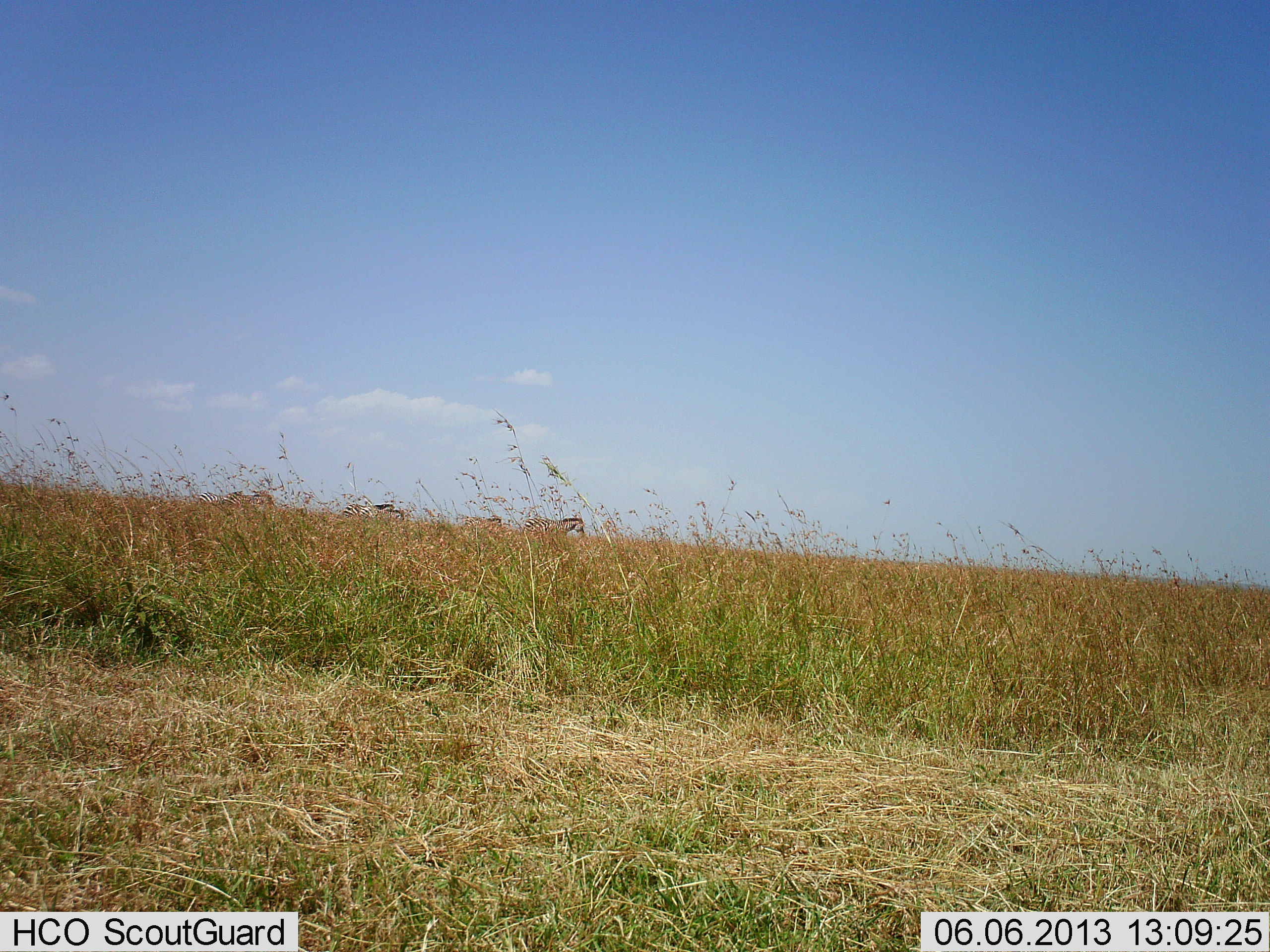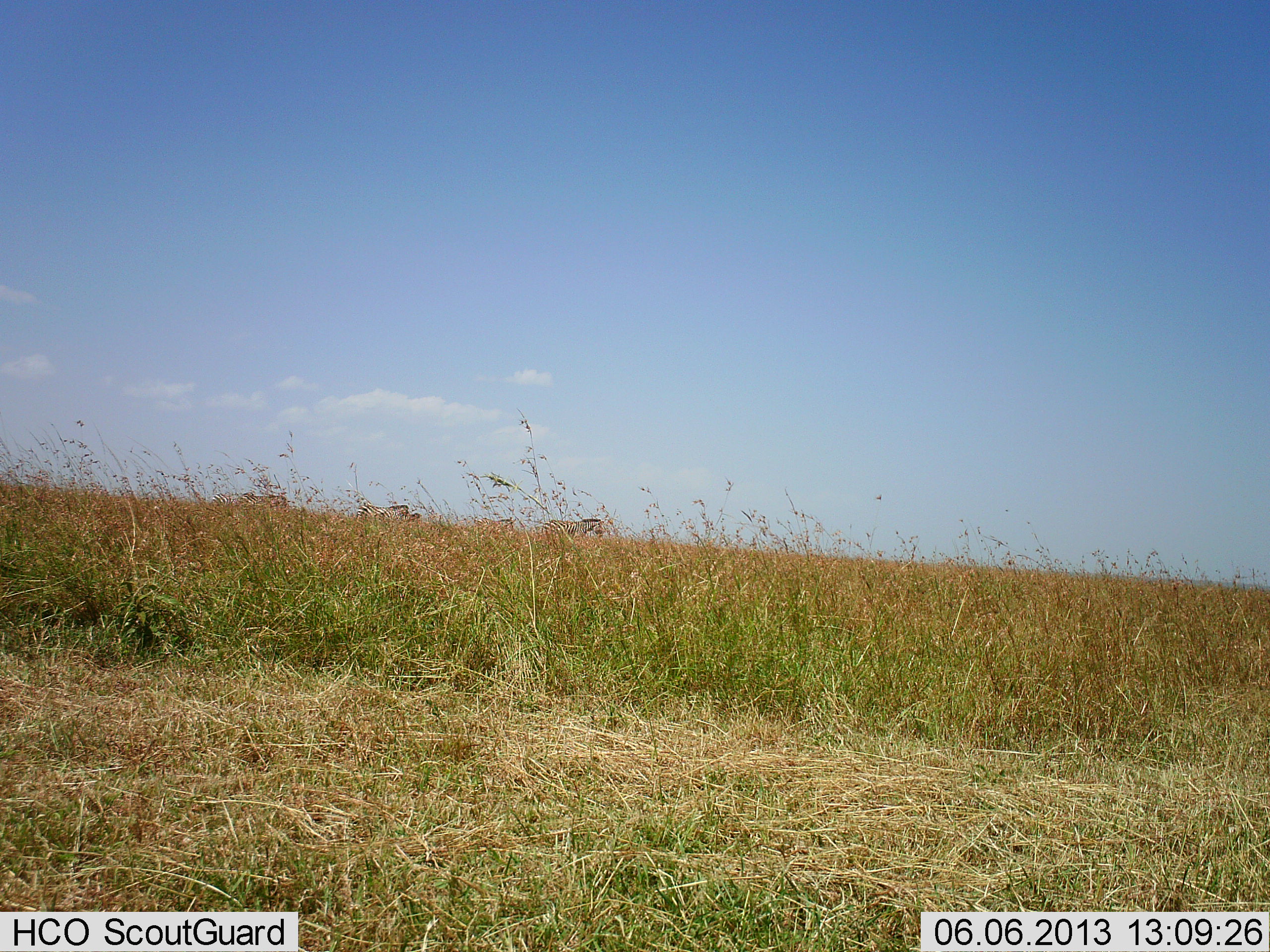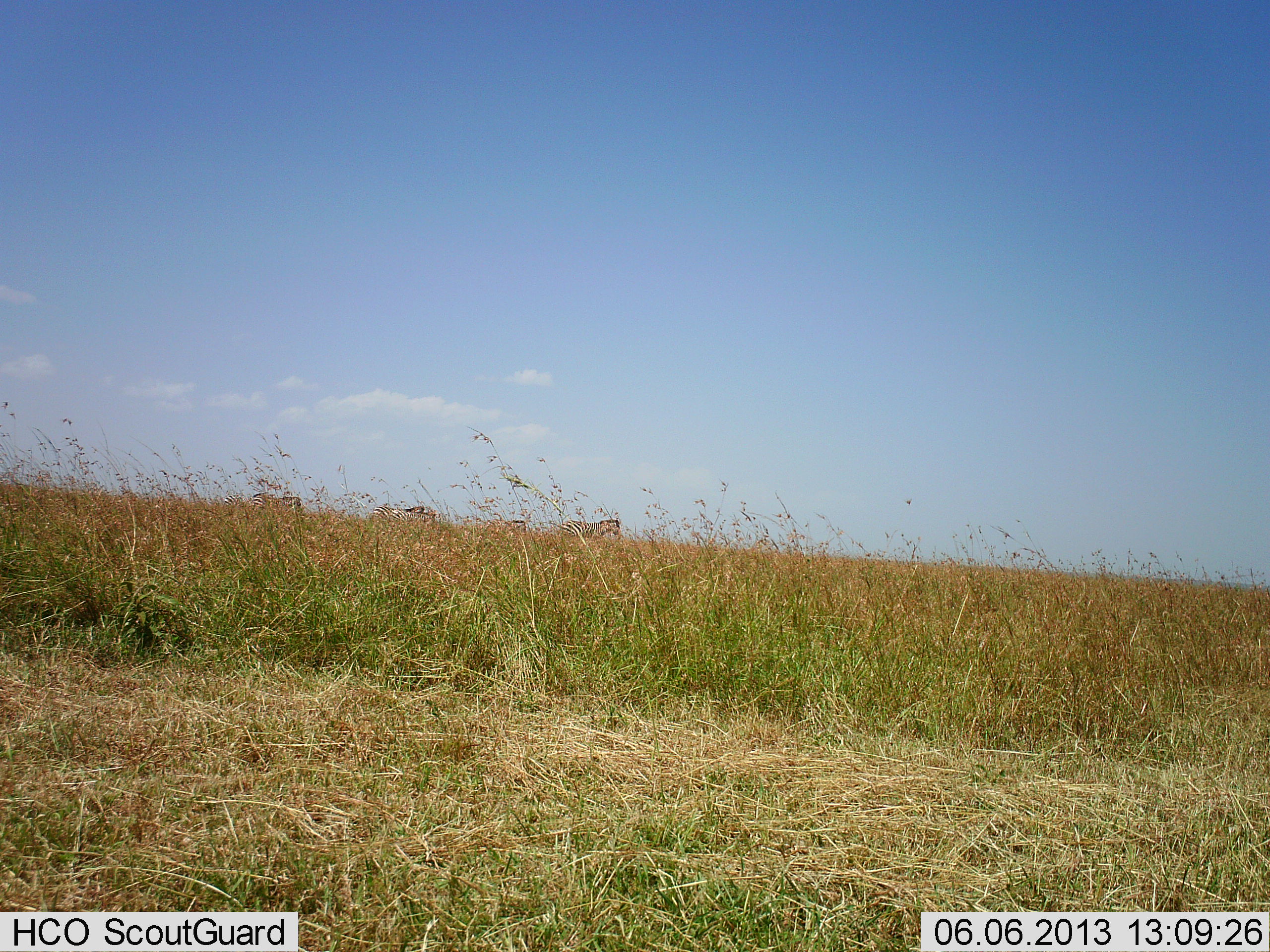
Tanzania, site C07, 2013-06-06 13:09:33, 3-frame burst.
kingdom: Animalia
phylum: Chordata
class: Mammalia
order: Perissodactyla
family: Equidae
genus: Equus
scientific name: Equus quagga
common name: plains zebra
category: zebra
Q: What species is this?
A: Zebra (plains zebra) (Equus quagga).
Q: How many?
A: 5.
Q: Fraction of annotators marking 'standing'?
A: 10%.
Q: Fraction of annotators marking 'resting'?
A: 0%.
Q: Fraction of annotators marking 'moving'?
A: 100%.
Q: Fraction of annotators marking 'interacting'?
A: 0%.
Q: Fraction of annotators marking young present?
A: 10%.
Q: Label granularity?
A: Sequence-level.